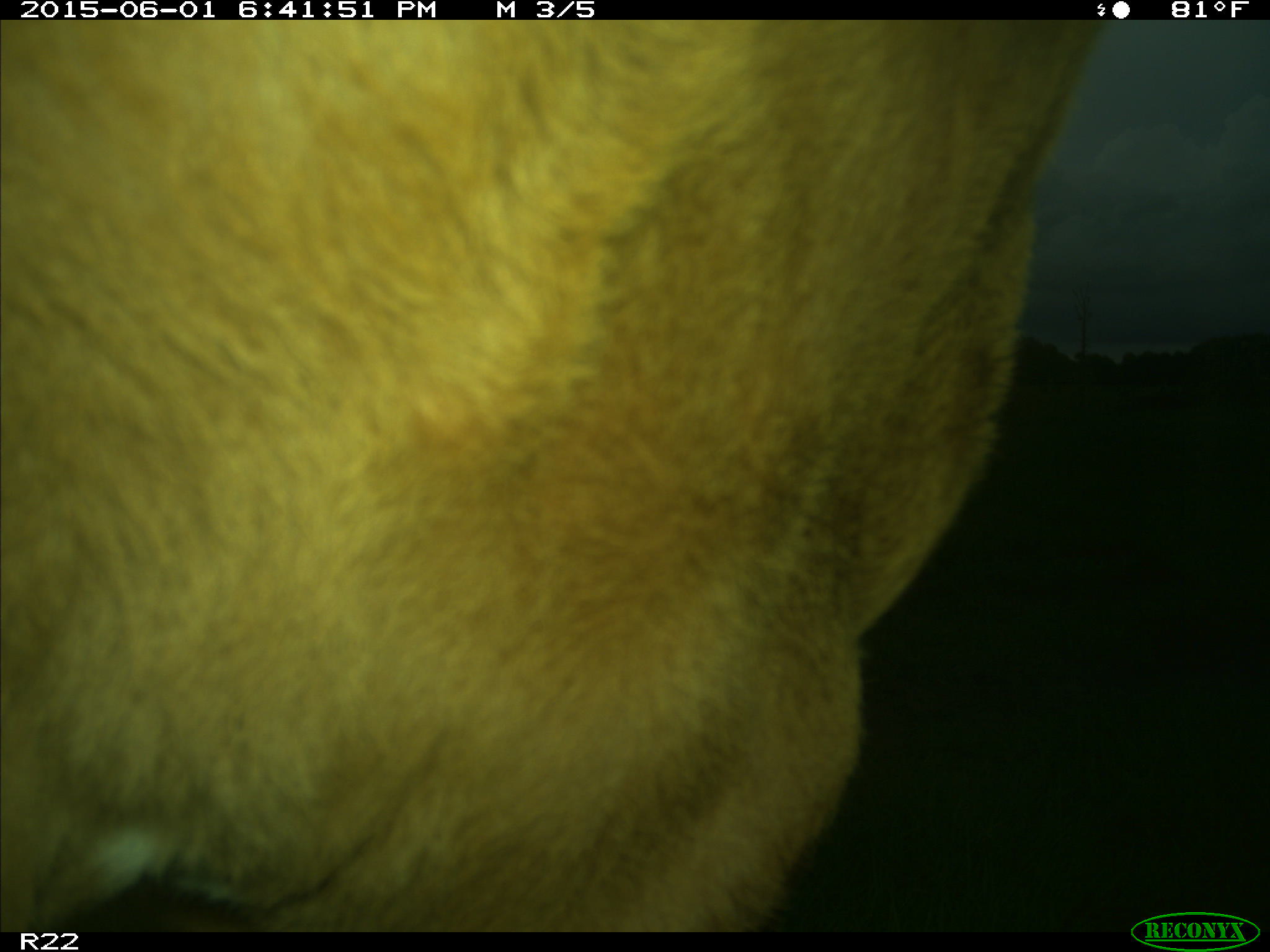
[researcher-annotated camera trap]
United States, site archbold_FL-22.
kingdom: Animalia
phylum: Chordata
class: Mammalia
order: Artiodactyla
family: Bovidae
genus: Bos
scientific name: Bos taurus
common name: domestic cow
Bos taurus (domestic cow).